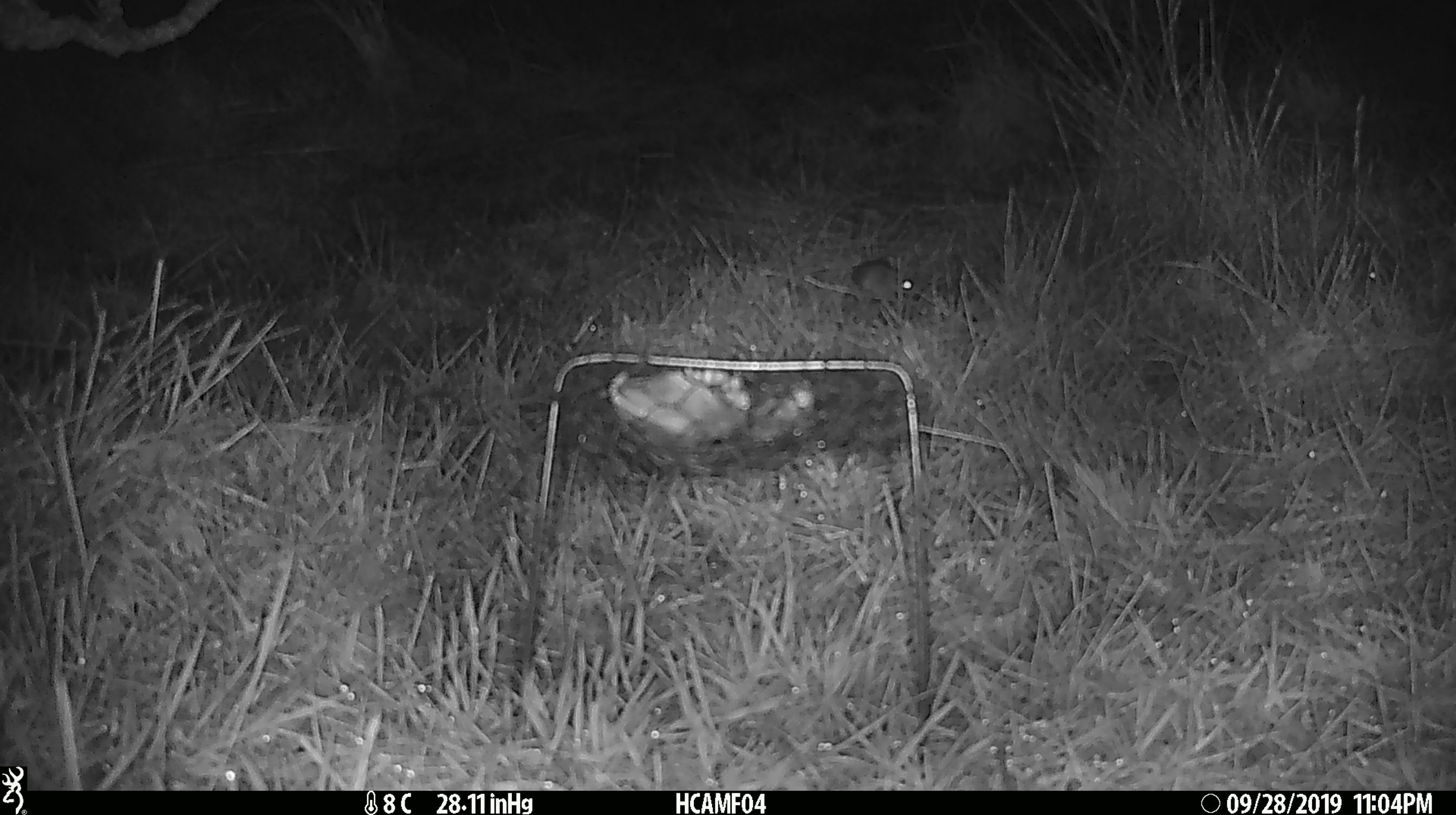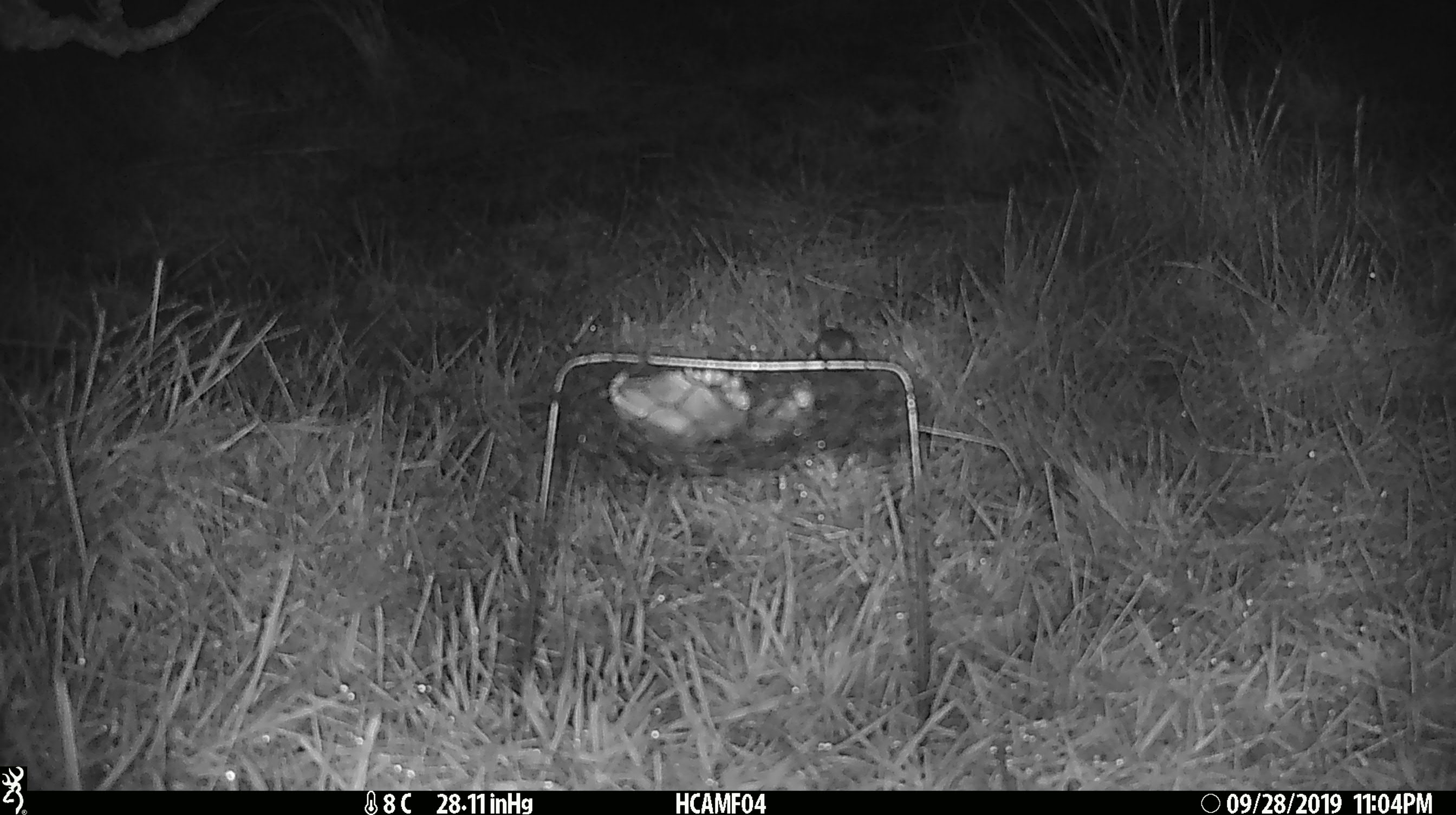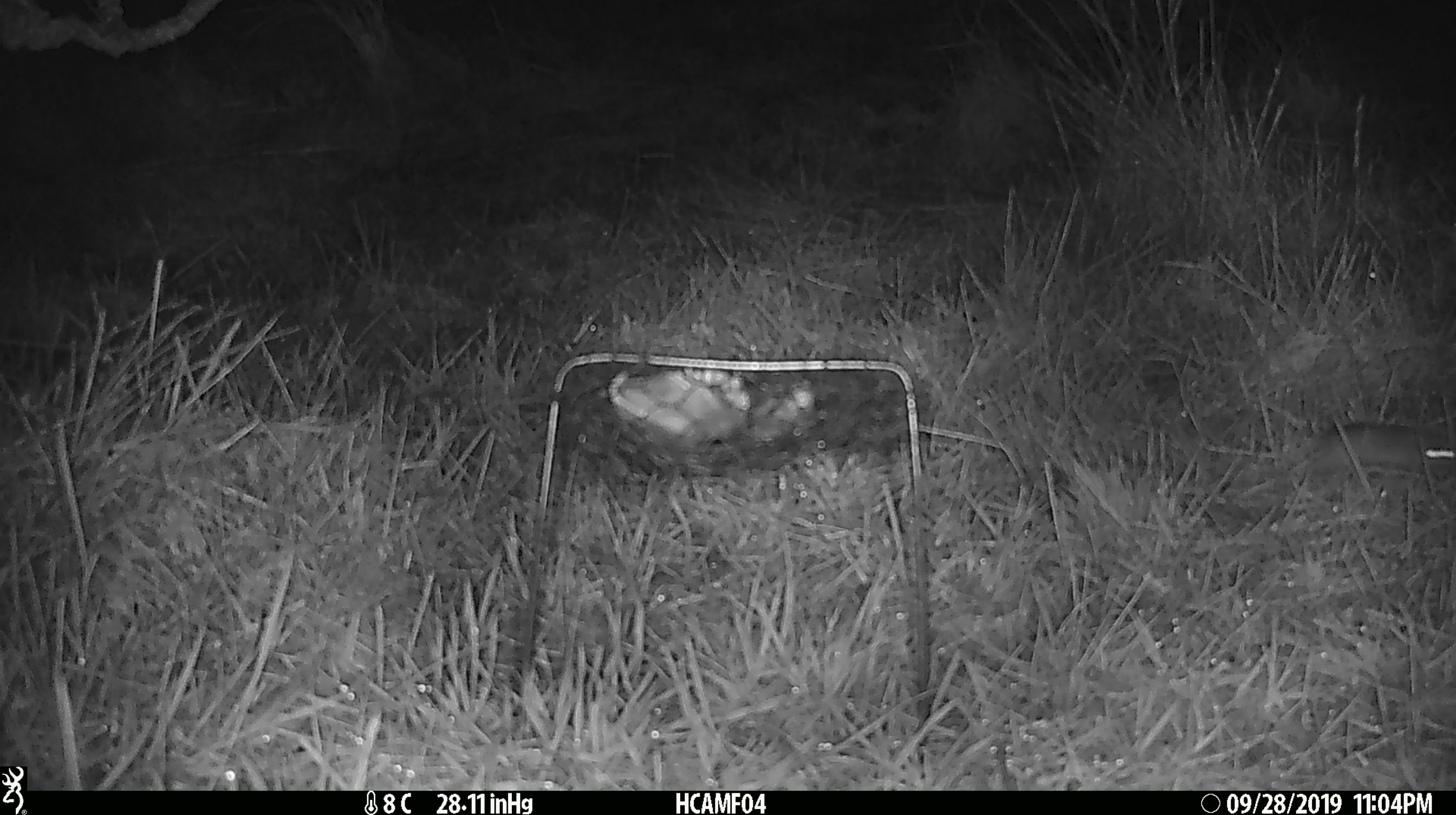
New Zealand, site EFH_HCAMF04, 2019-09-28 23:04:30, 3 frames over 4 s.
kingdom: Animalia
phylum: Chordata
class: Mammalia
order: Rodentia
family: Muridae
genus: Mus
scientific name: Mus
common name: mouse